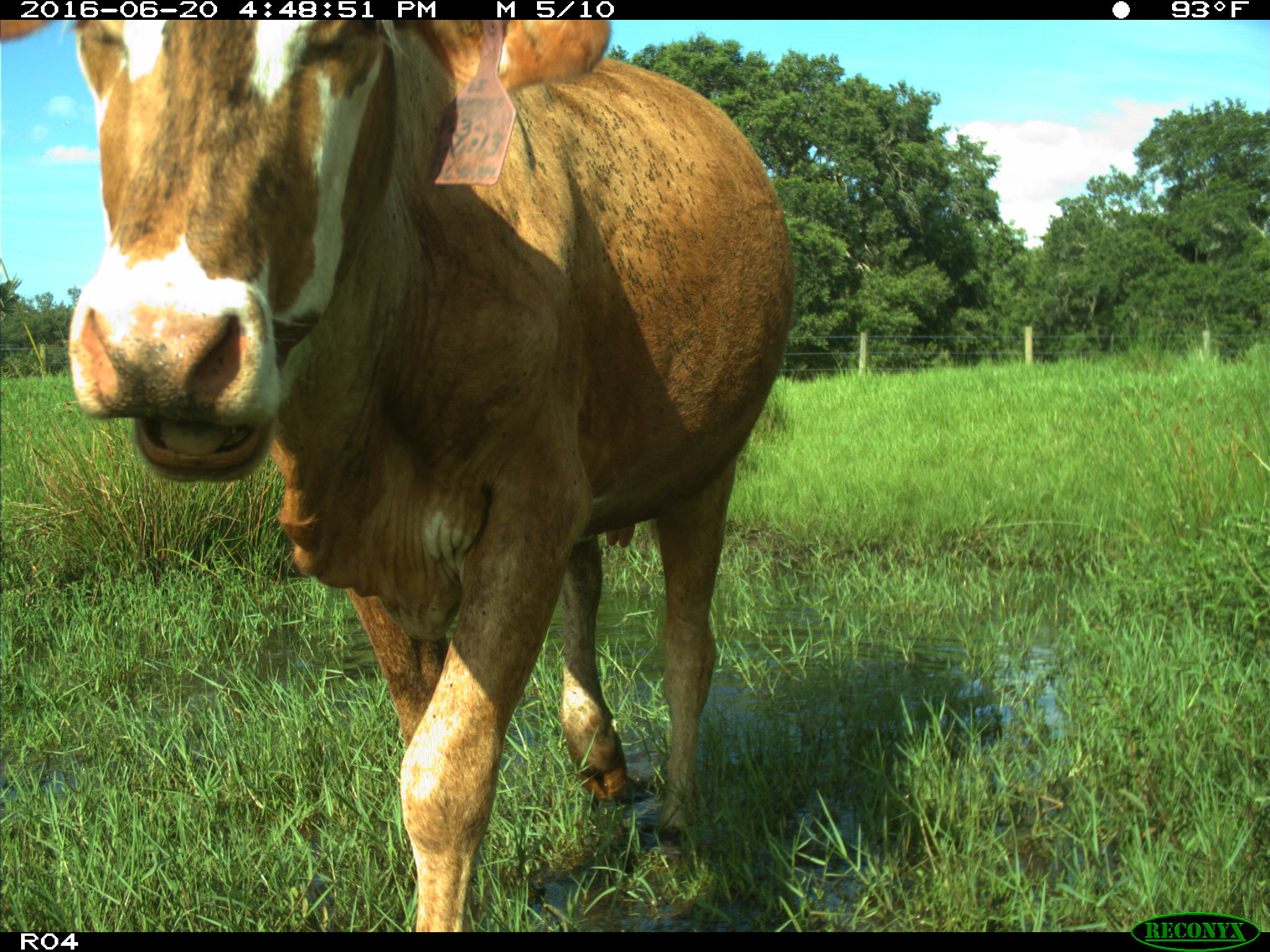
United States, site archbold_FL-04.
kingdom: Animalia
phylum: Chordata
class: Mammalia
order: Artiodactyla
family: Bovidae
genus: Bos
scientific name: Bos taurus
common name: domestic cow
Bos taurus (domestic cow).